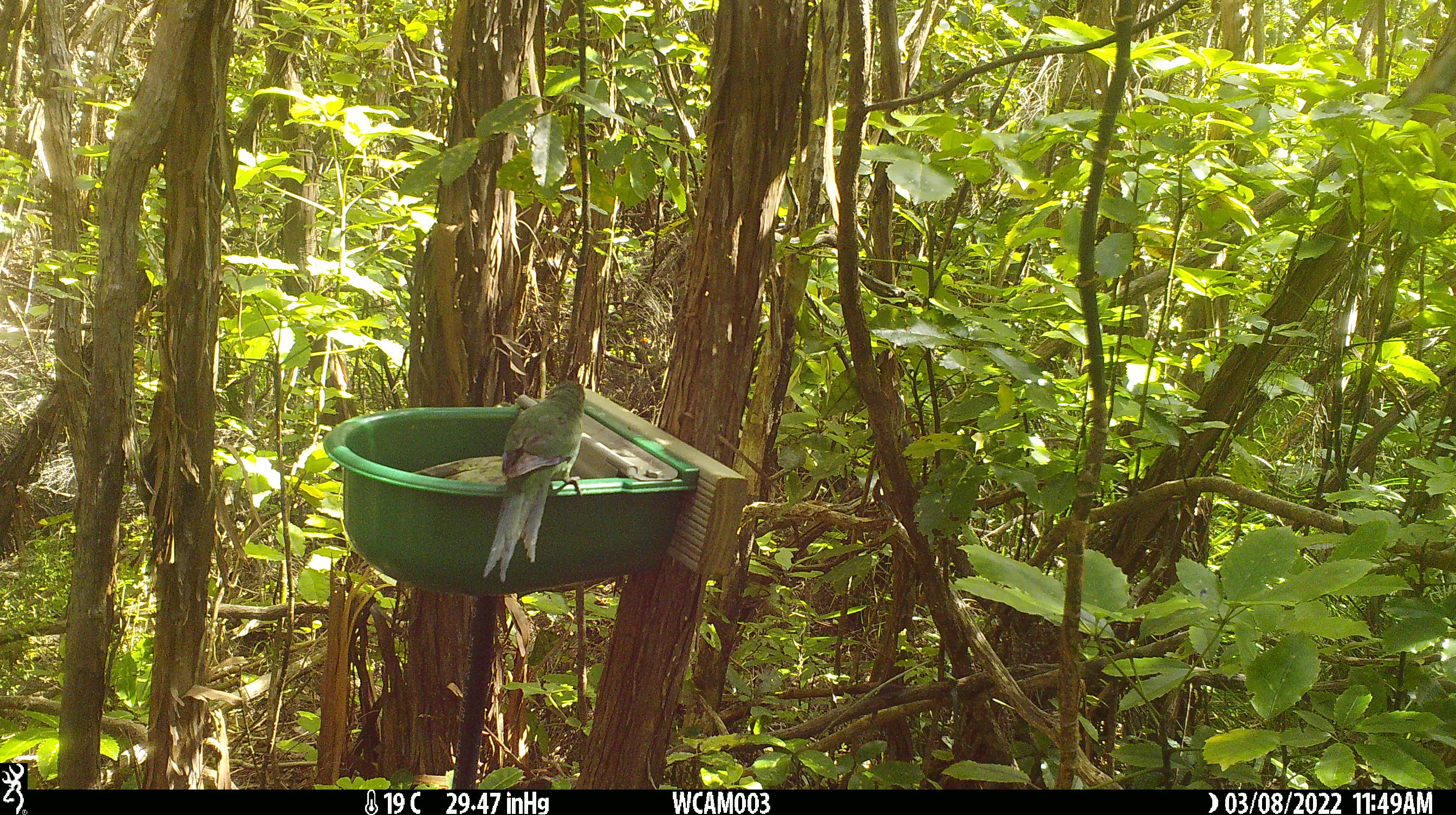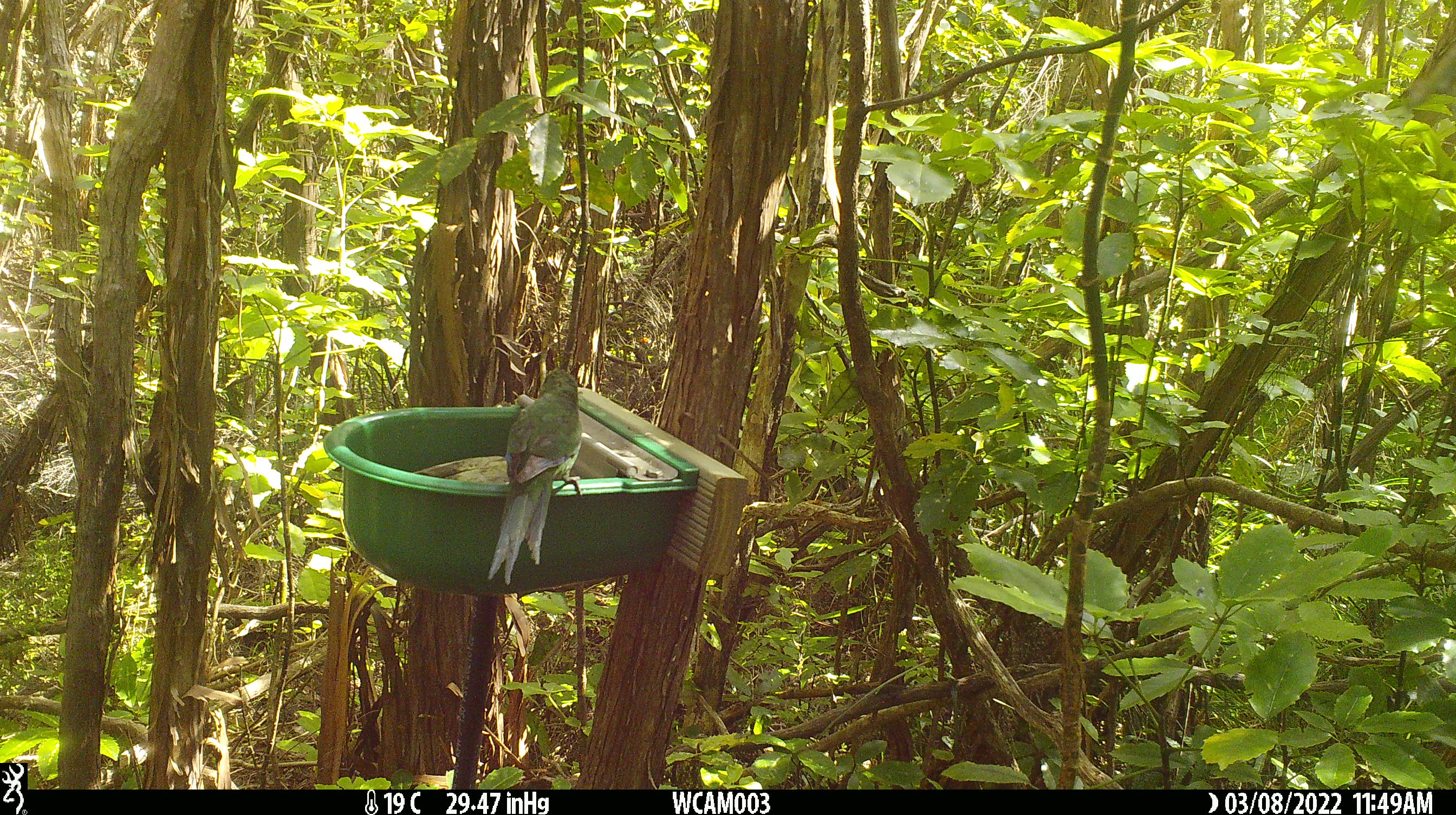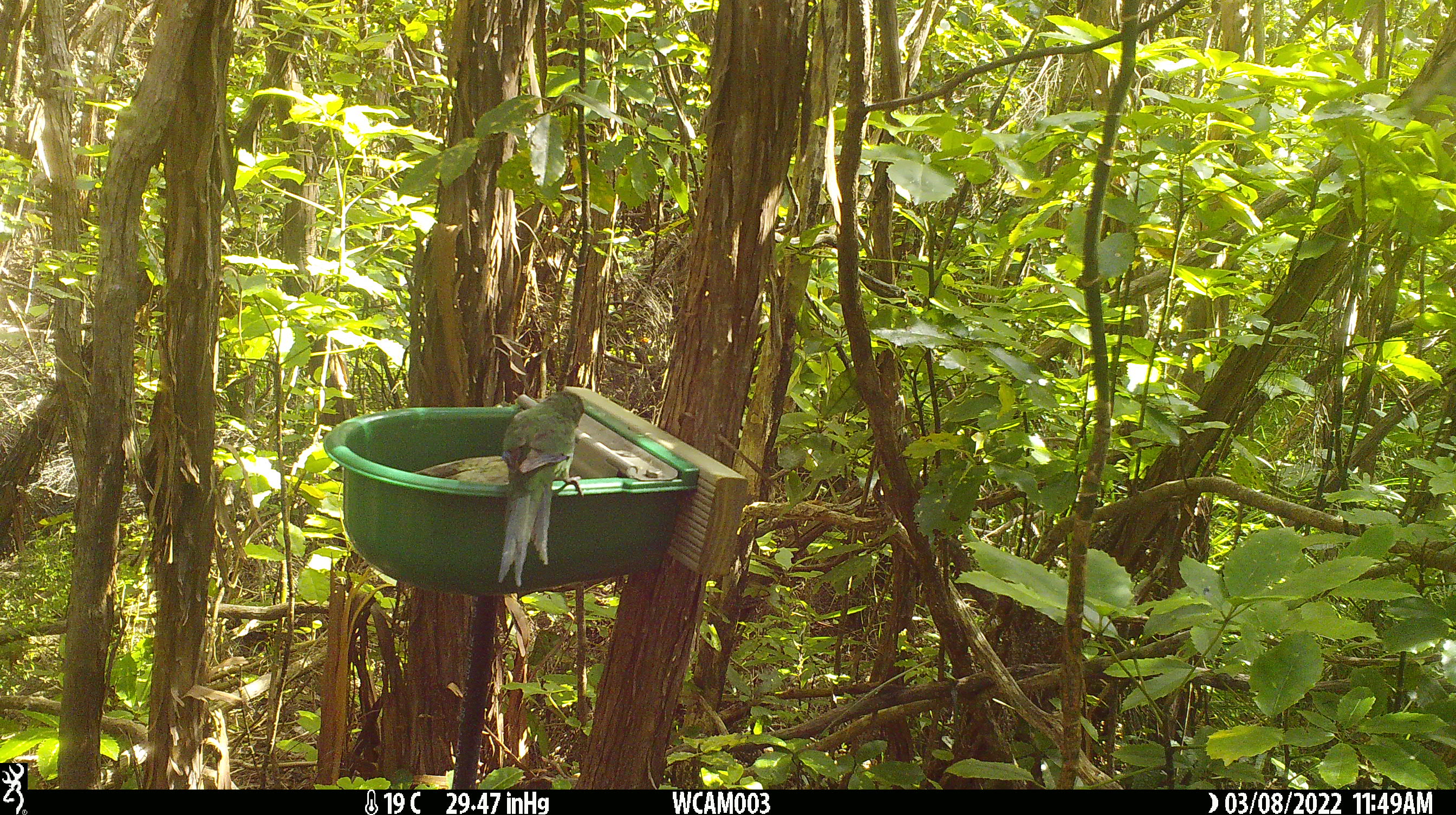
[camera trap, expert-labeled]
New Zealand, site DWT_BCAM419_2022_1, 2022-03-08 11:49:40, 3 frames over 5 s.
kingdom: Animalia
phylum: Chordata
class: Aves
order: Psittaciformes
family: Psittaculidae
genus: Cyanoramphus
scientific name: Cyanoramphus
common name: parakeet